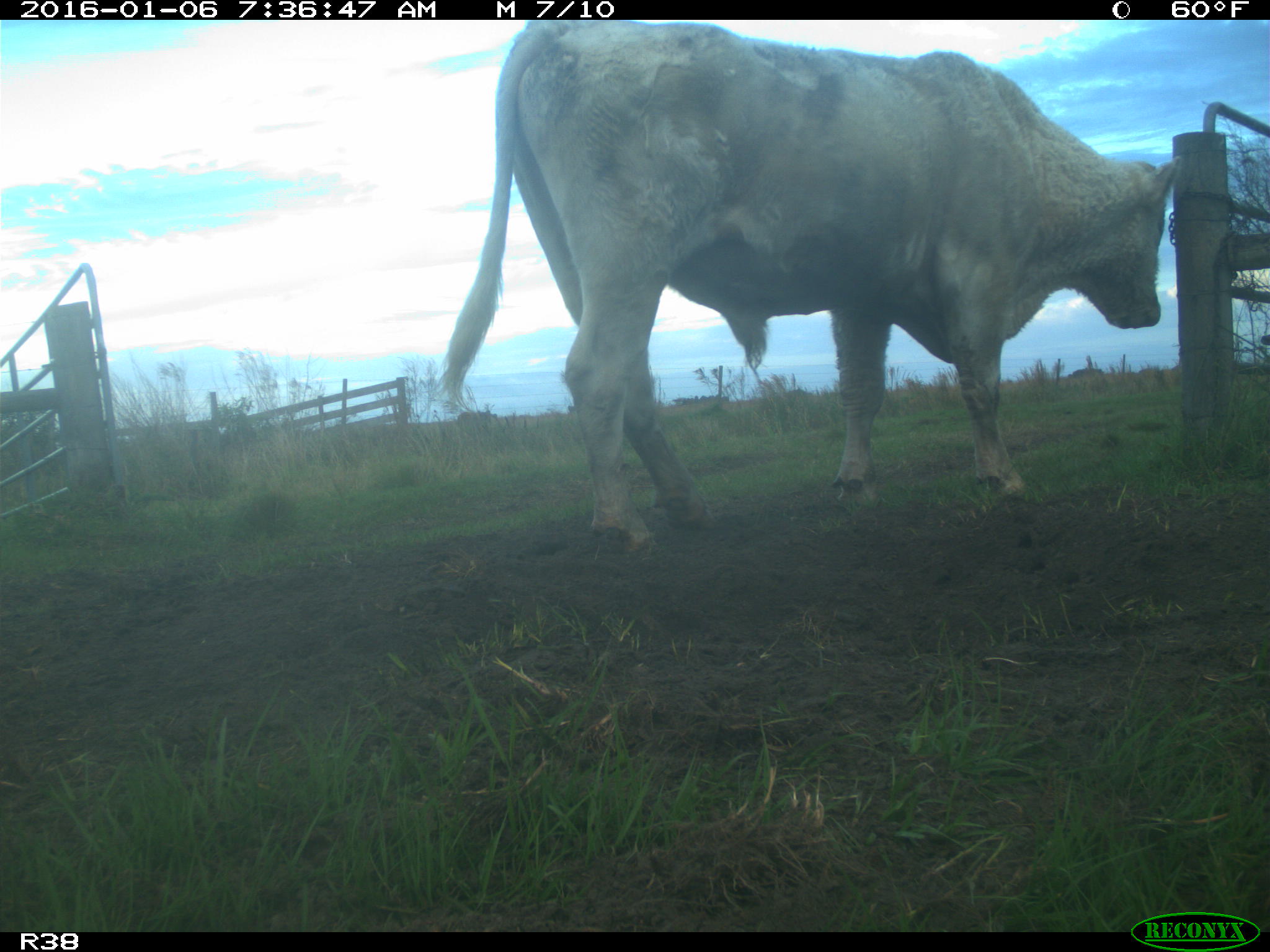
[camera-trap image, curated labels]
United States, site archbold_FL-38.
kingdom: Animalia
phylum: Chordata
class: Mammalia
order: Artiodactyla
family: Bovidae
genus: Bos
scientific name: Bos taurus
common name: domestic cow